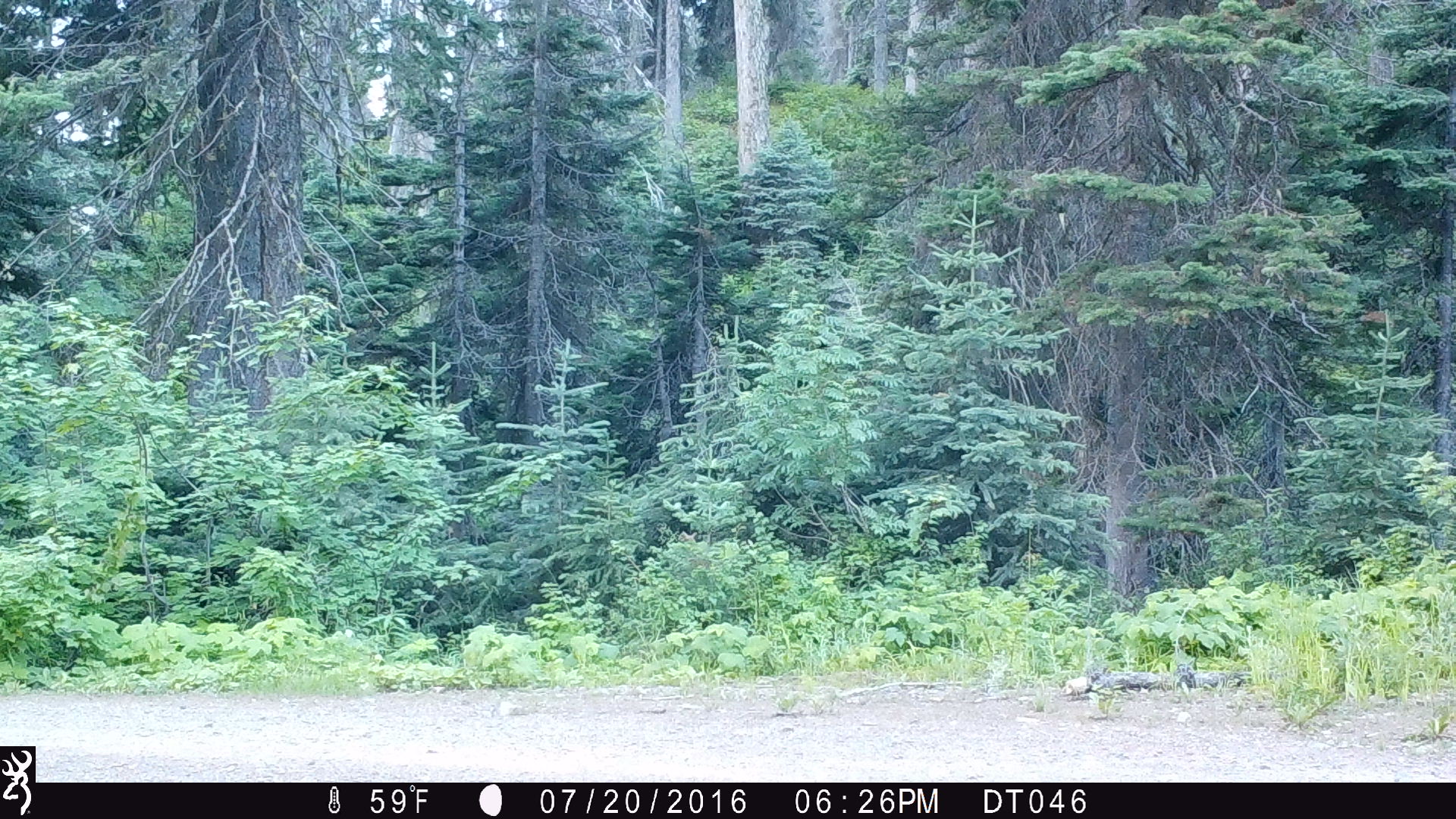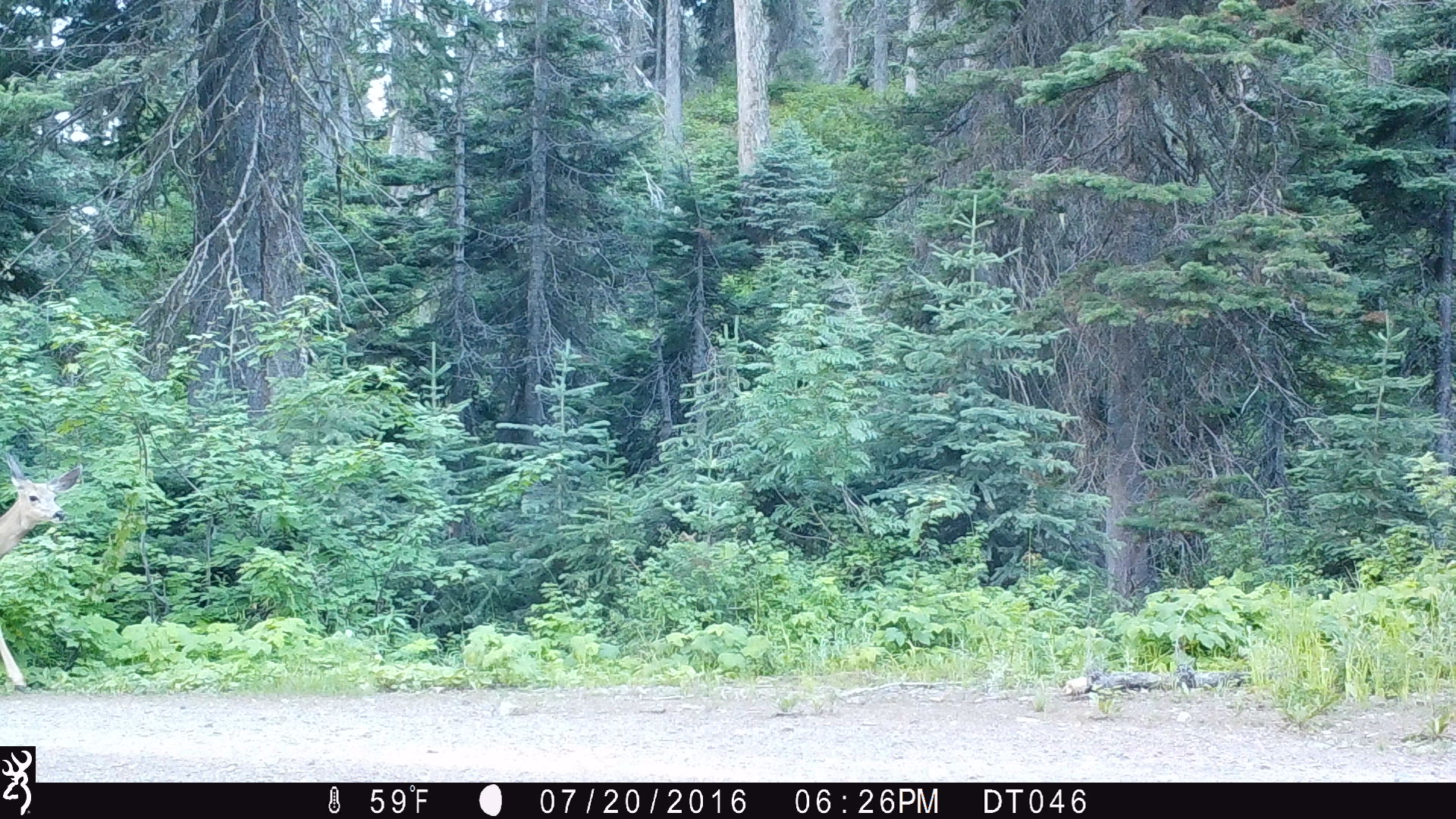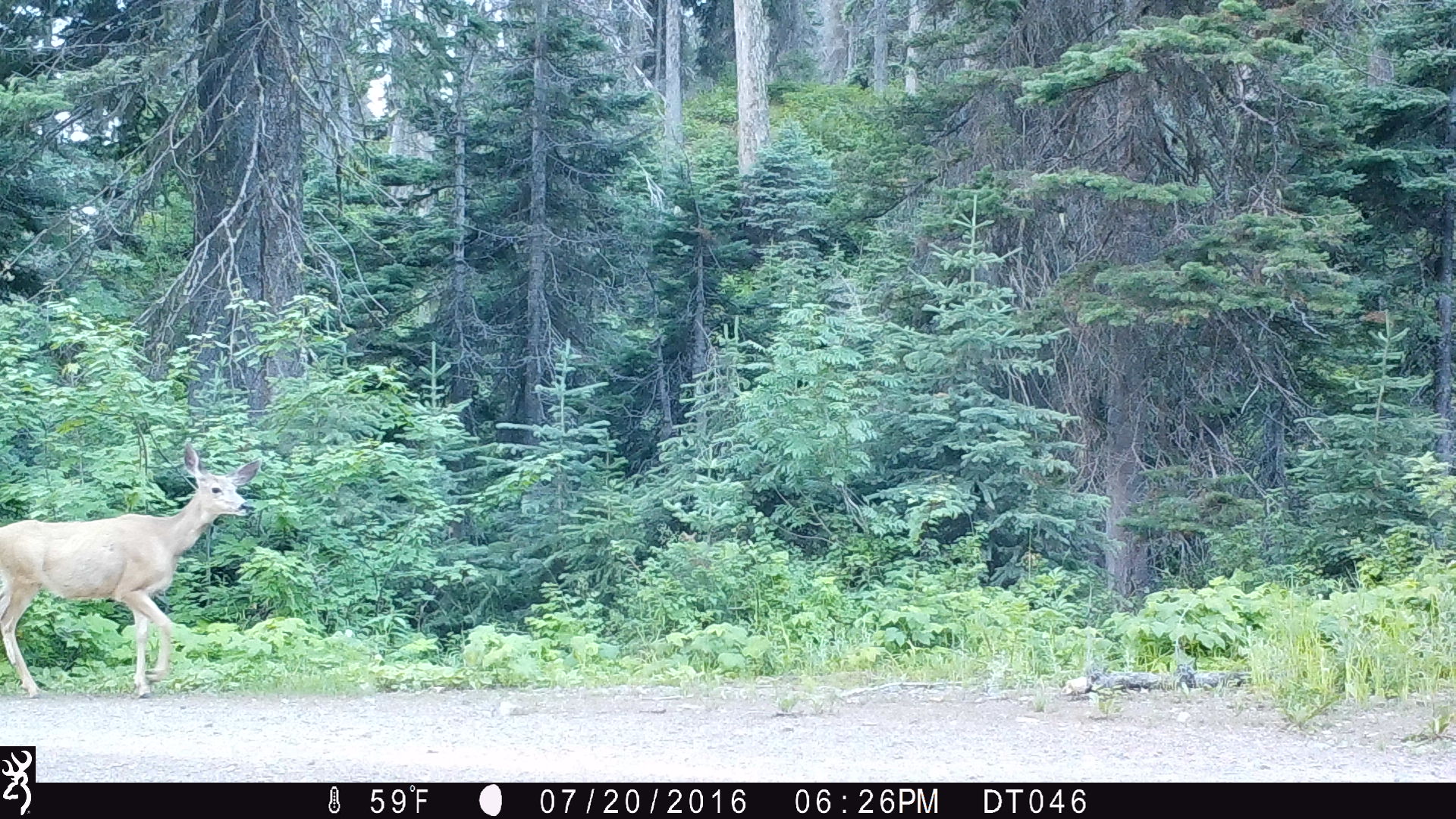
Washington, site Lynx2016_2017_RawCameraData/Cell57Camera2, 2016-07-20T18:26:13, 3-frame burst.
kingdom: Animalia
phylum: Chordata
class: Mammalia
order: Artiodactyla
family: Cervidae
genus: Odocoileus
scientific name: Odocoileus hemionus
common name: mule deer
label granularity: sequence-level